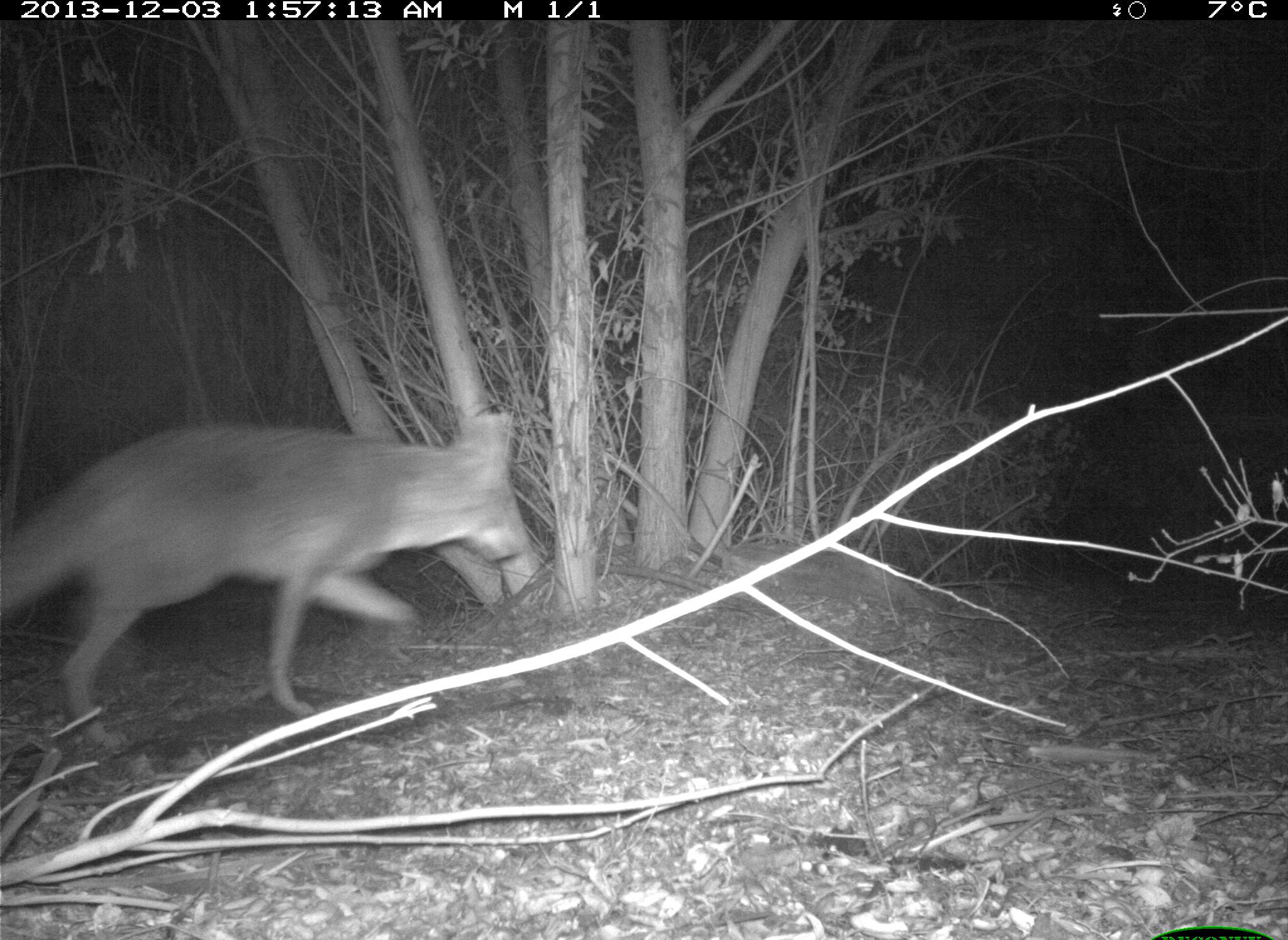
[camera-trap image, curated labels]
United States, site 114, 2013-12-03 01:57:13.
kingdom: Animalia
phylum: Chordata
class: Mammalia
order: Carnivora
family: Canidae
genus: Canis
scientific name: Canis latrans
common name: coyote